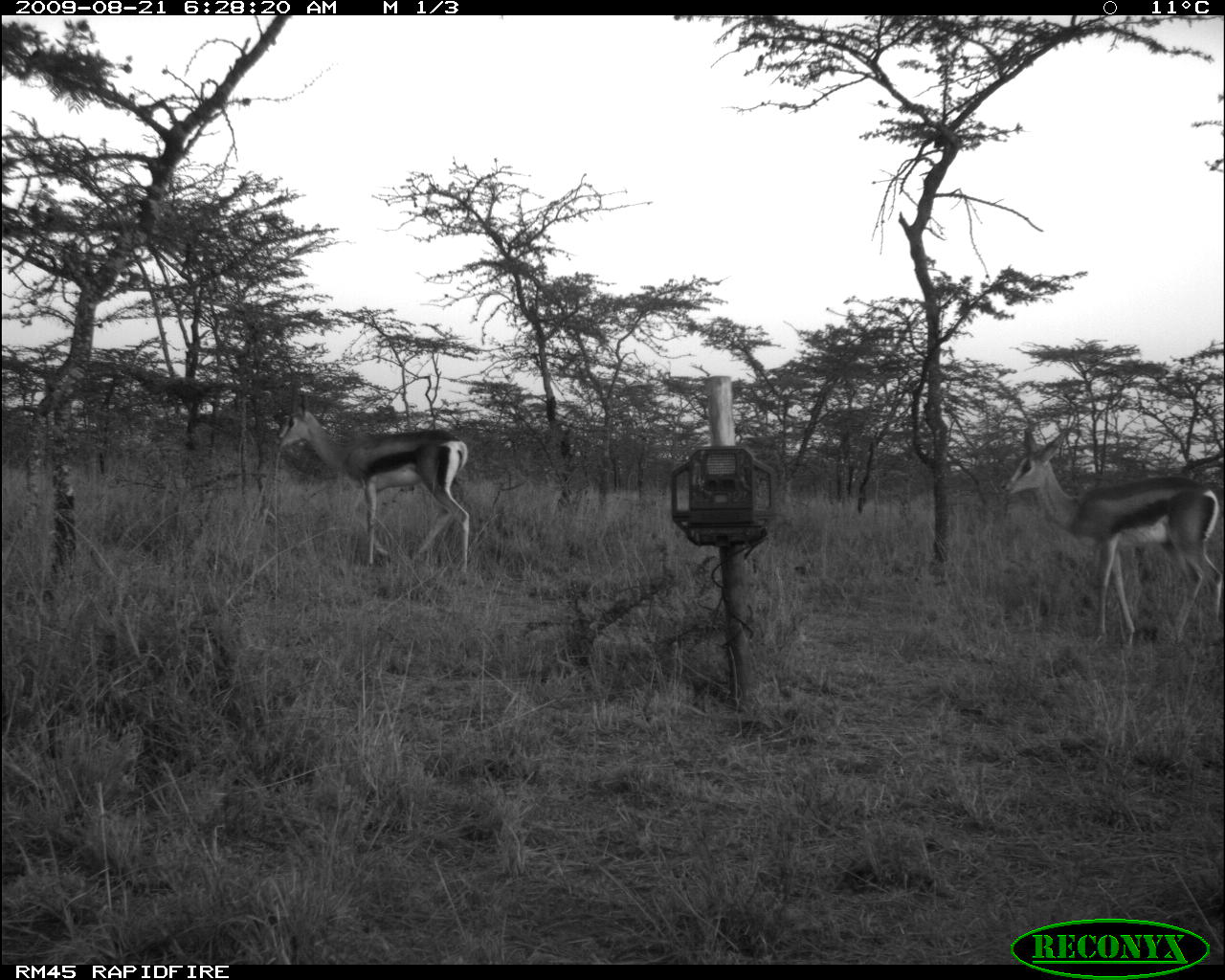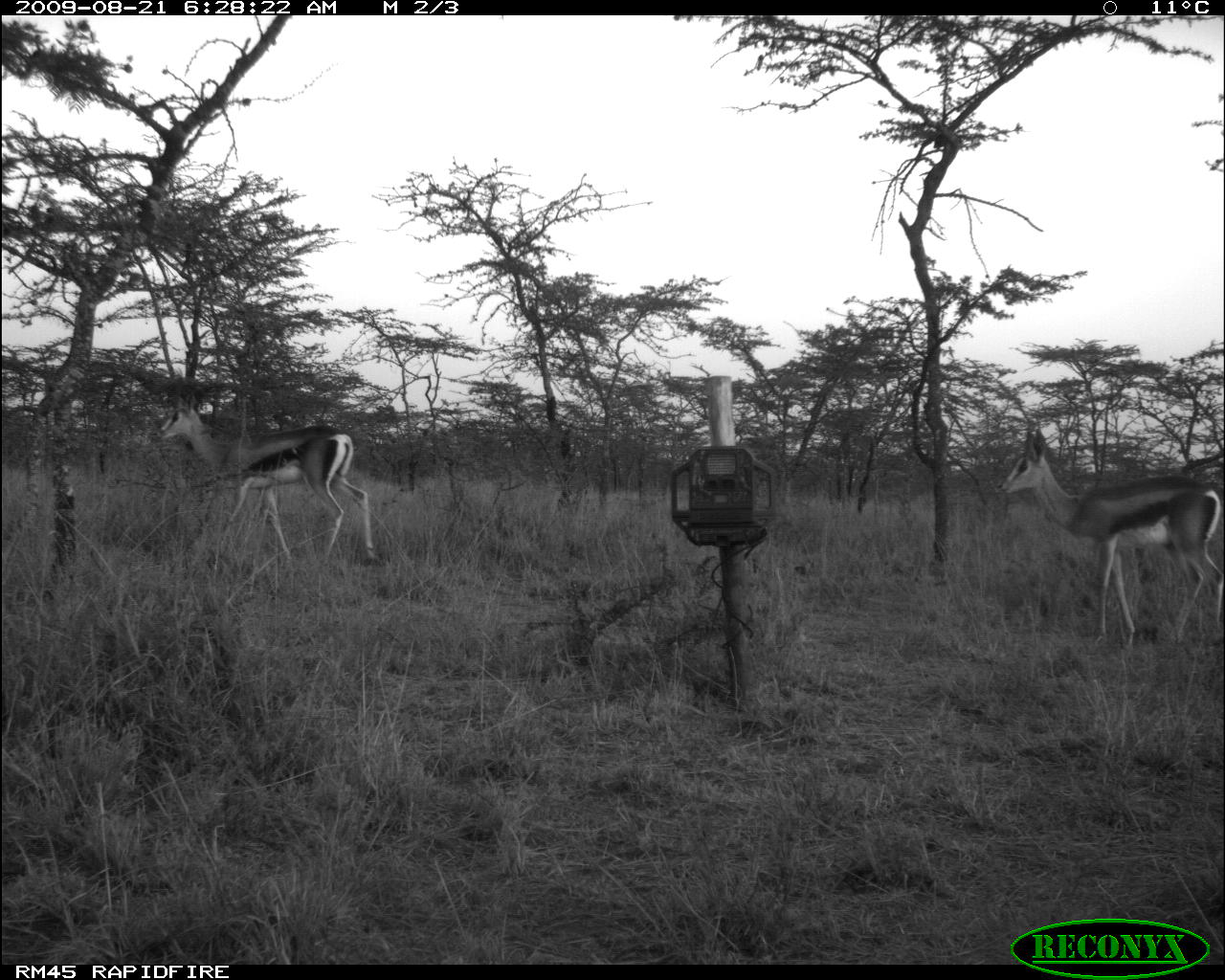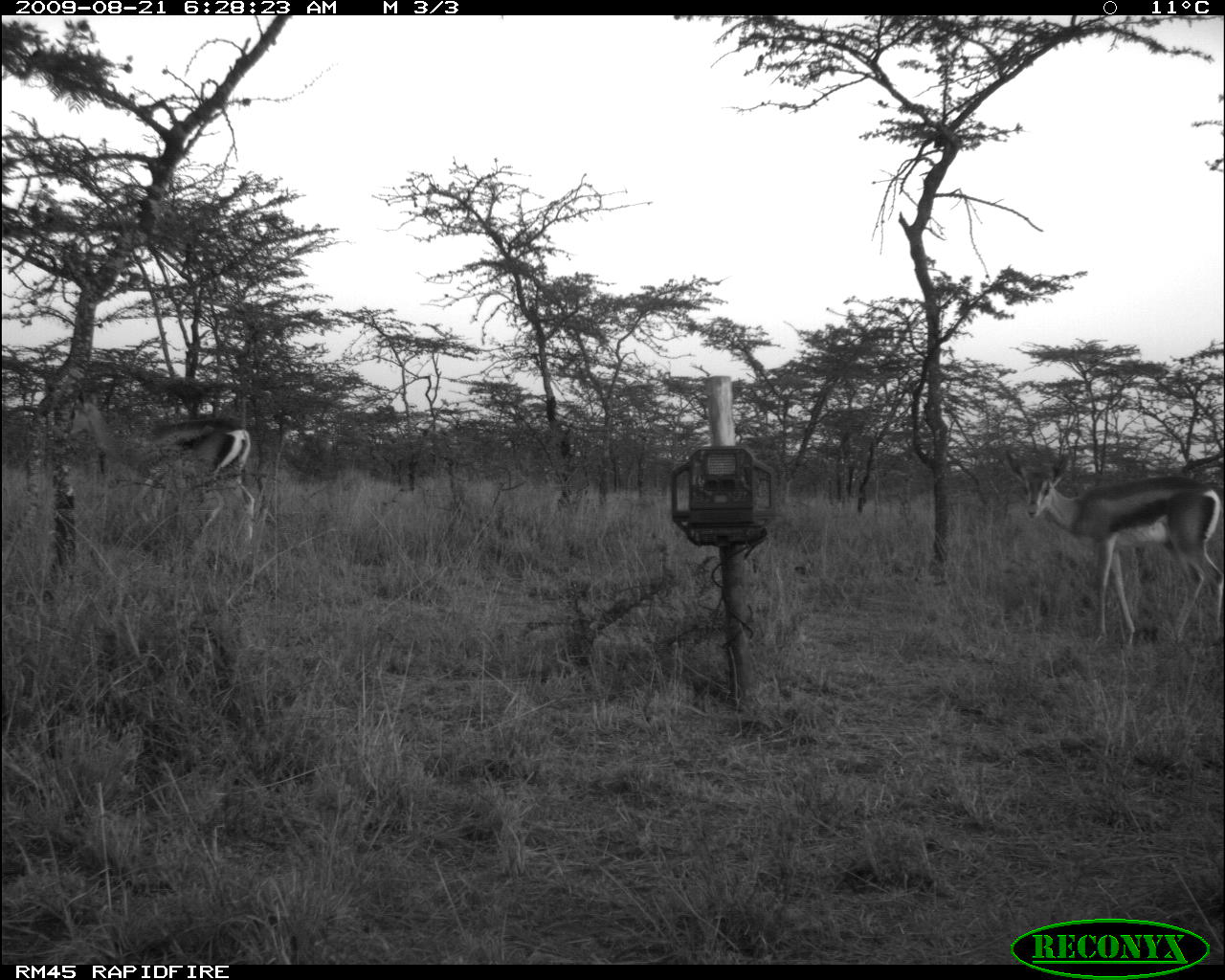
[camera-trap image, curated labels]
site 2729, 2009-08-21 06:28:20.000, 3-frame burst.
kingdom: Animalia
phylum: Chordata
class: Mammalia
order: Artiodactyla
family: Bovidae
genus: Nanger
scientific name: Nanger granti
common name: grant's gazelle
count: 2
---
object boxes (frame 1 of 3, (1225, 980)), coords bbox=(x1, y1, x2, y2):
nanger granti: bbox=(1002, 425, 1225, 641); bbox=(275, 392, 470, 576)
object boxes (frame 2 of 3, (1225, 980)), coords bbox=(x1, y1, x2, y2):
nanger granti: bbox=(997, 427, 1225, 642); bbox=(157, 391, 377, 560)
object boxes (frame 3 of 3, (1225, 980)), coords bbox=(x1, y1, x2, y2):
nanger granti: bbox=(1004, 450, 1225, 647); bbox=(57, 389, 255, 539)